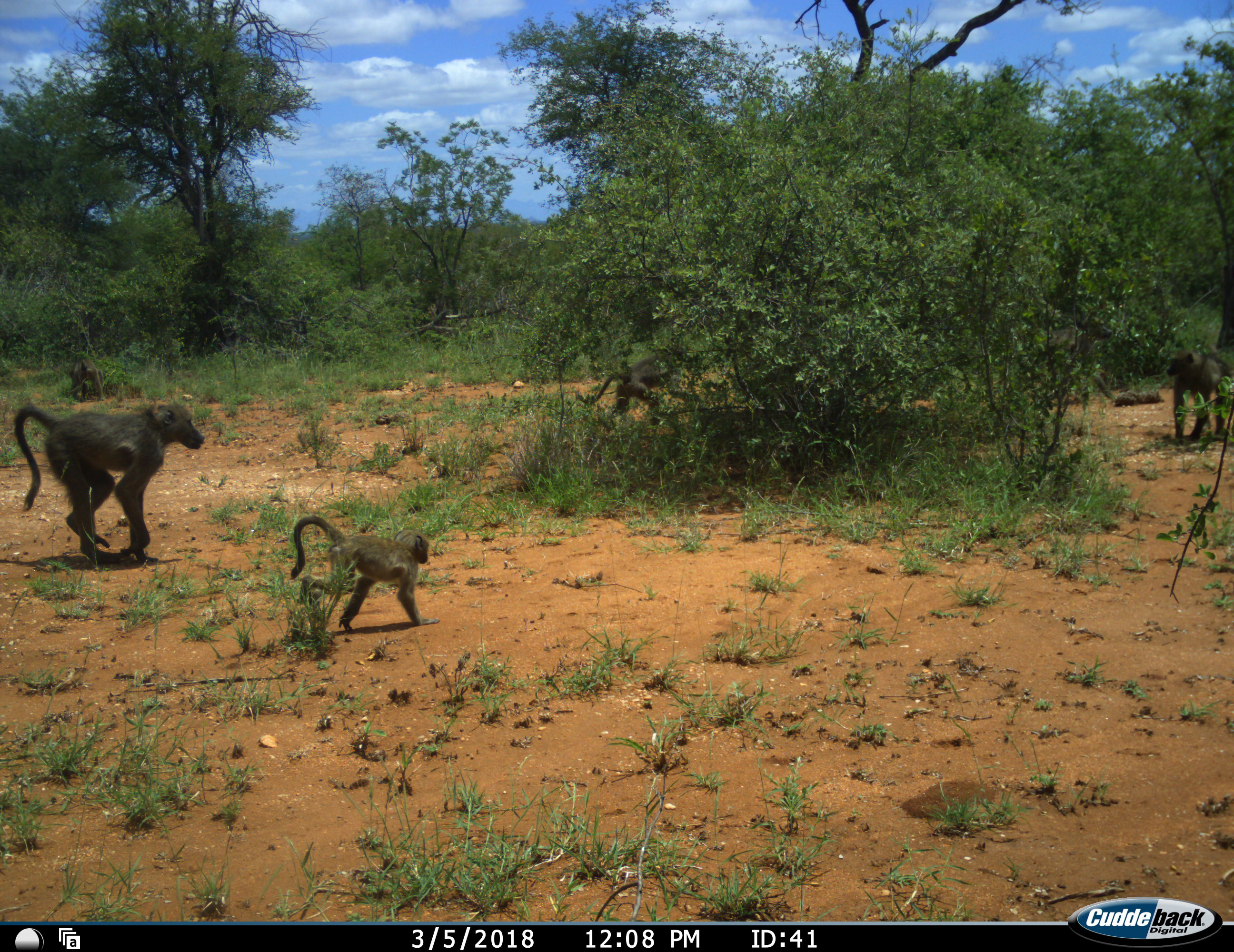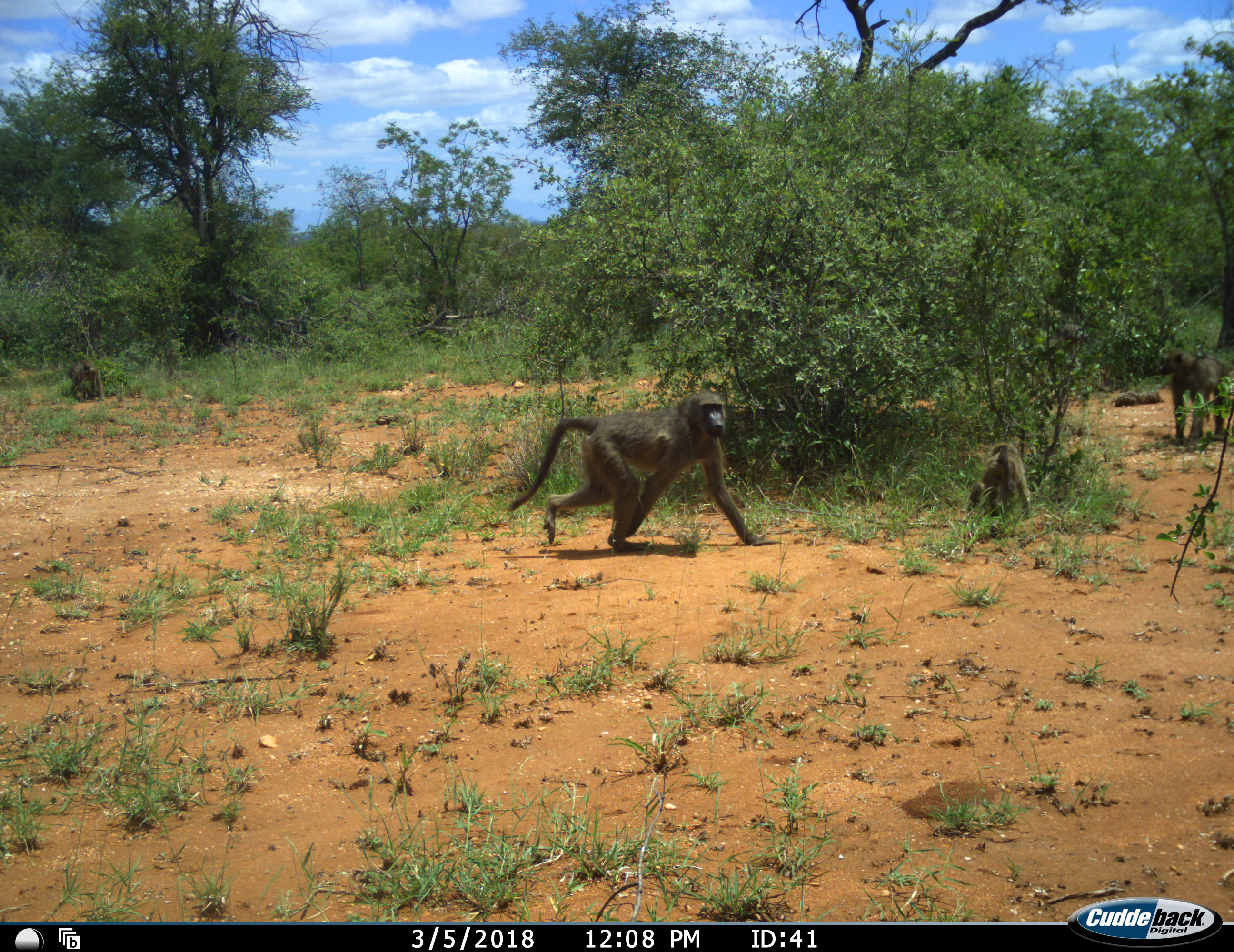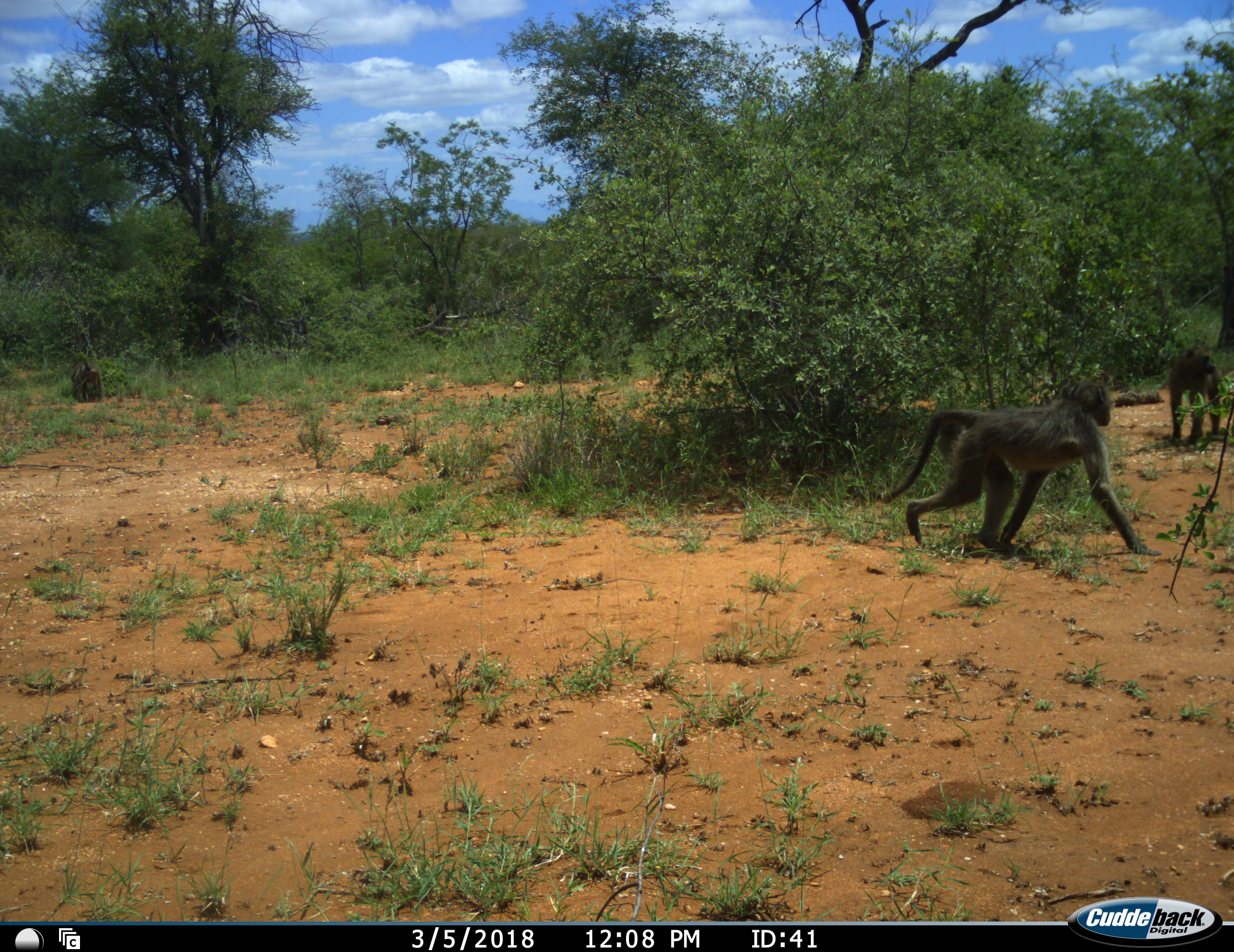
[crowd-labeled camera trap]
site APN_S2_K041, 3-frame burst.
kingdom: Animalia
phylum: Chordata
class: Mammalia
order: Primates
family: Cercopithecidae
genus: Papio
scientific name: Papio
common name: baboon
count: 5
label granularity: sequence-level